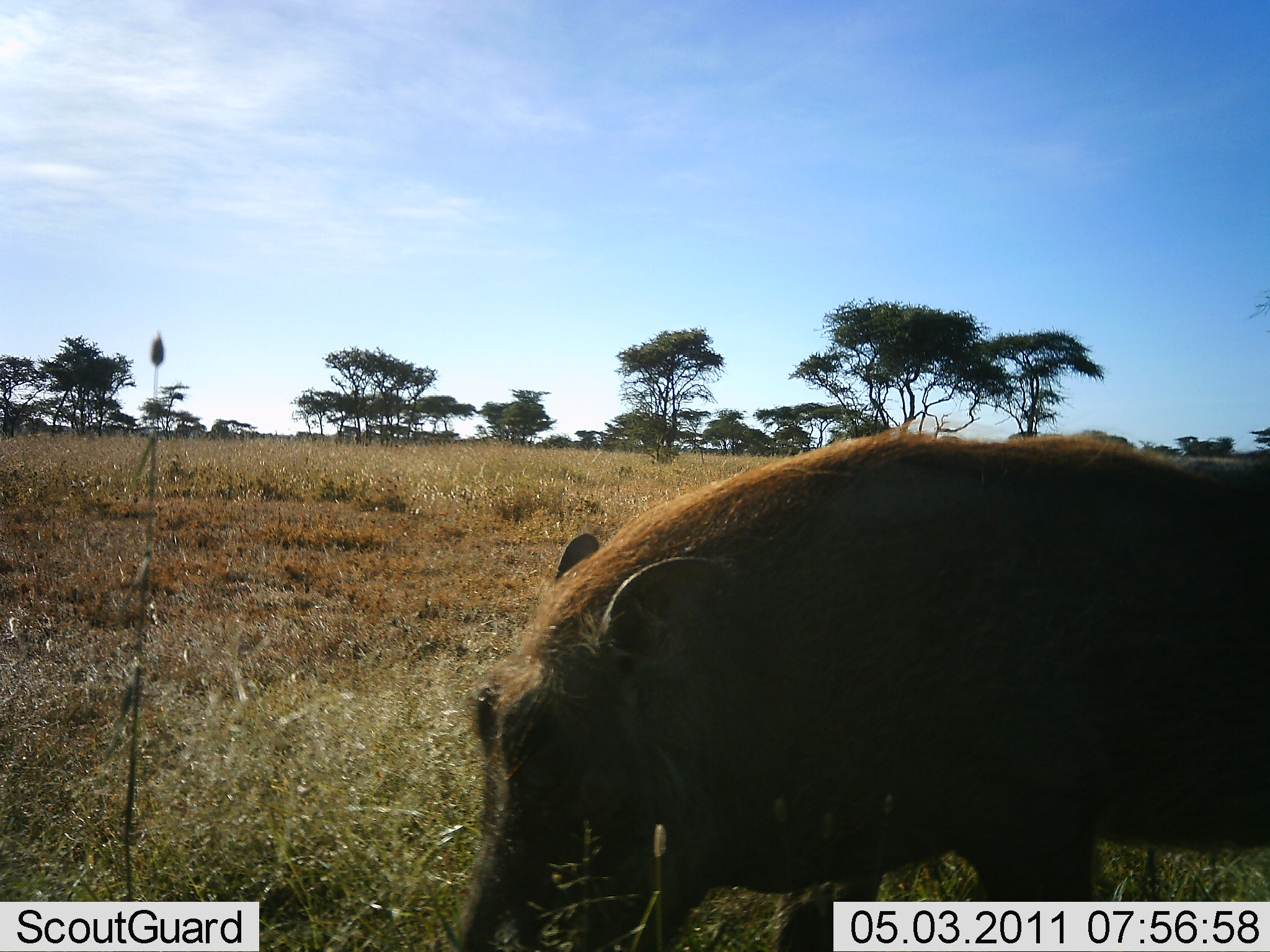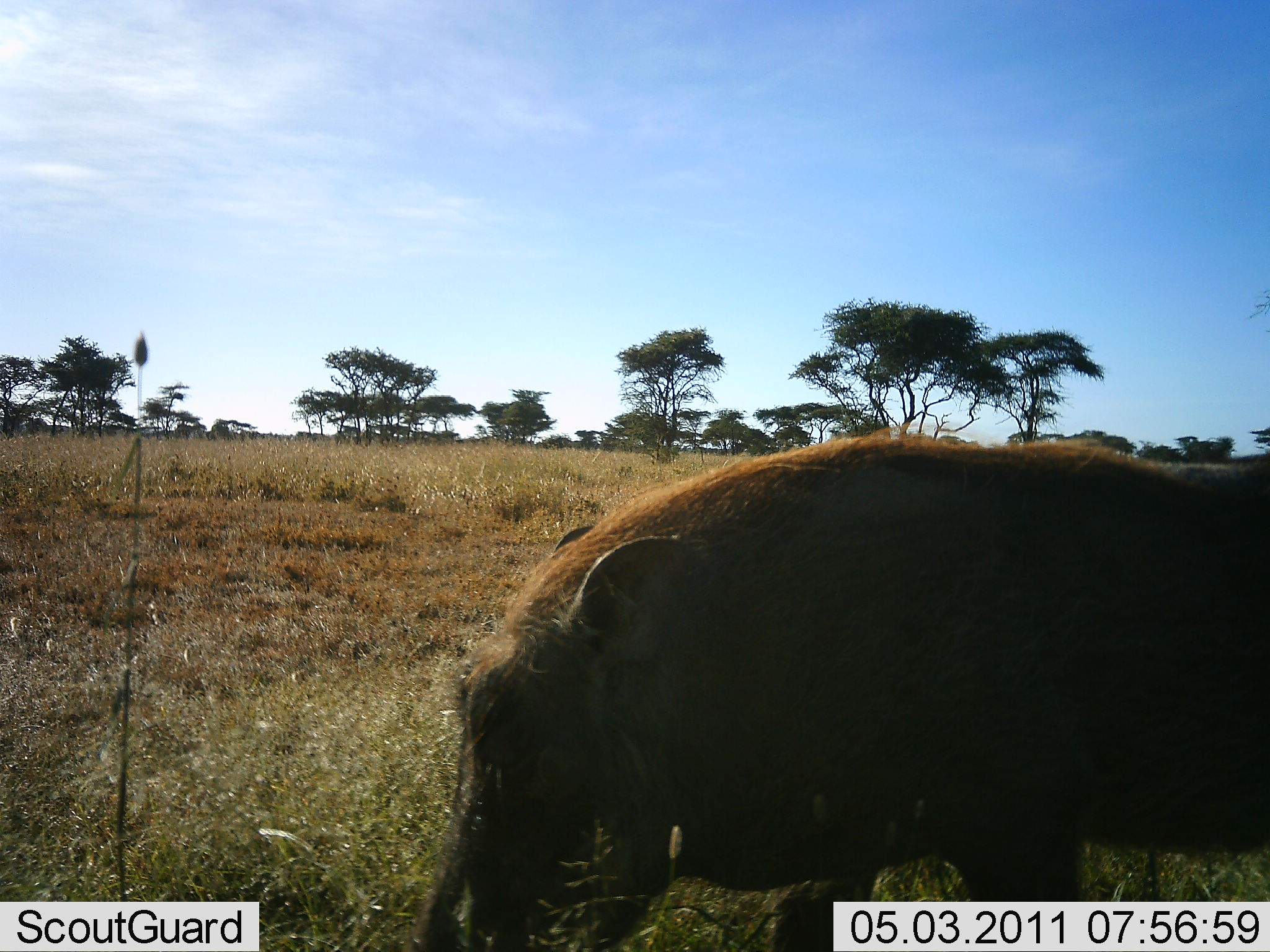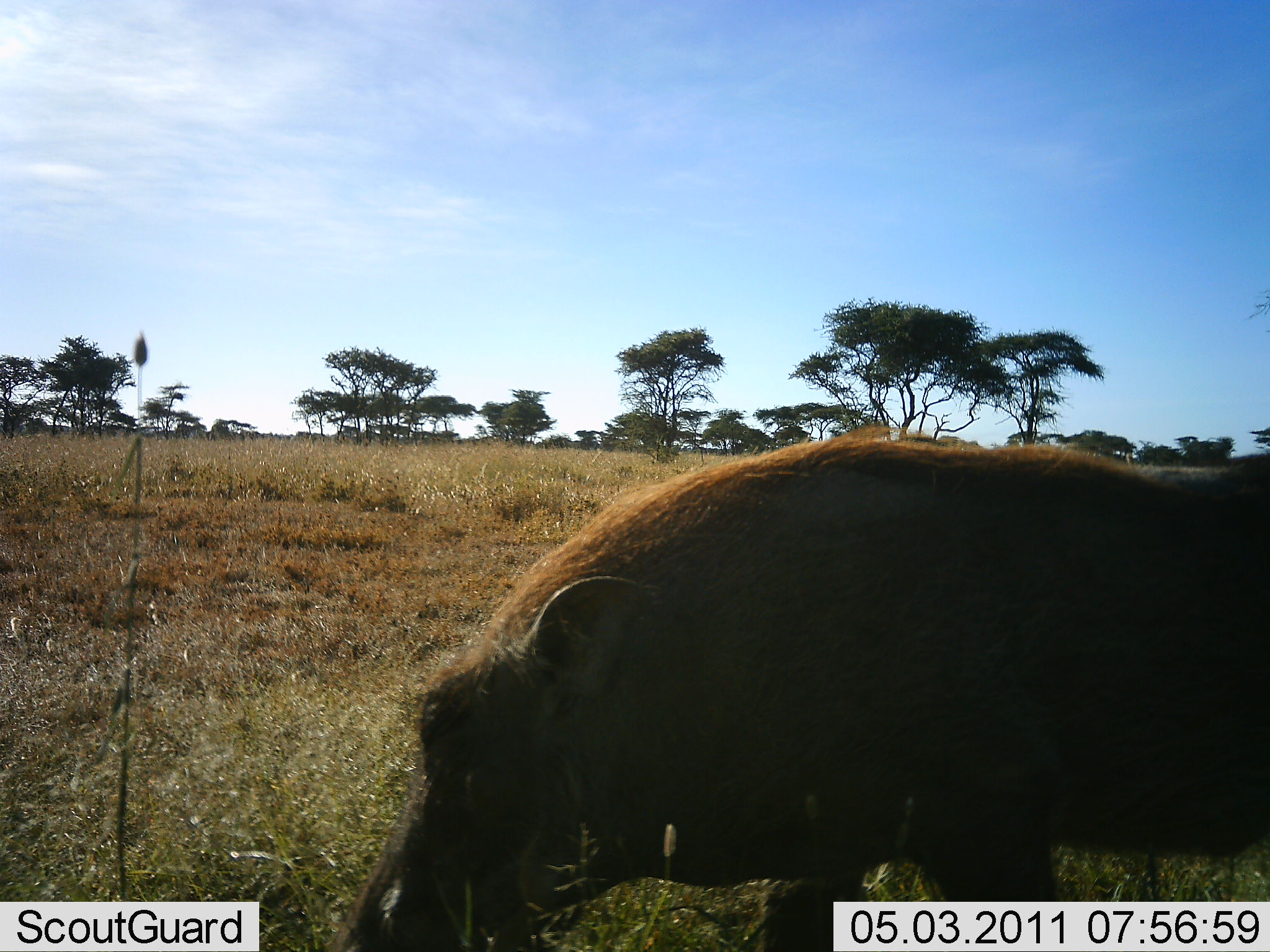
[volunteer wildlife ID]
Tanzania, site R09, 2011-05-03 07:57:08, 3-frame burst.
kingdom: Animalia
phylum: Chordata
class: Mammalia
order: Artiodactyla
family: Suidae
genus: Phacochoerus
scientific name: Phacochoerus africanus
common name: warthog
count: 1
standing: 9%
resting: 0%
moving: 9%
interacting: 0%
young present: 0%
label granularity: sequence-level